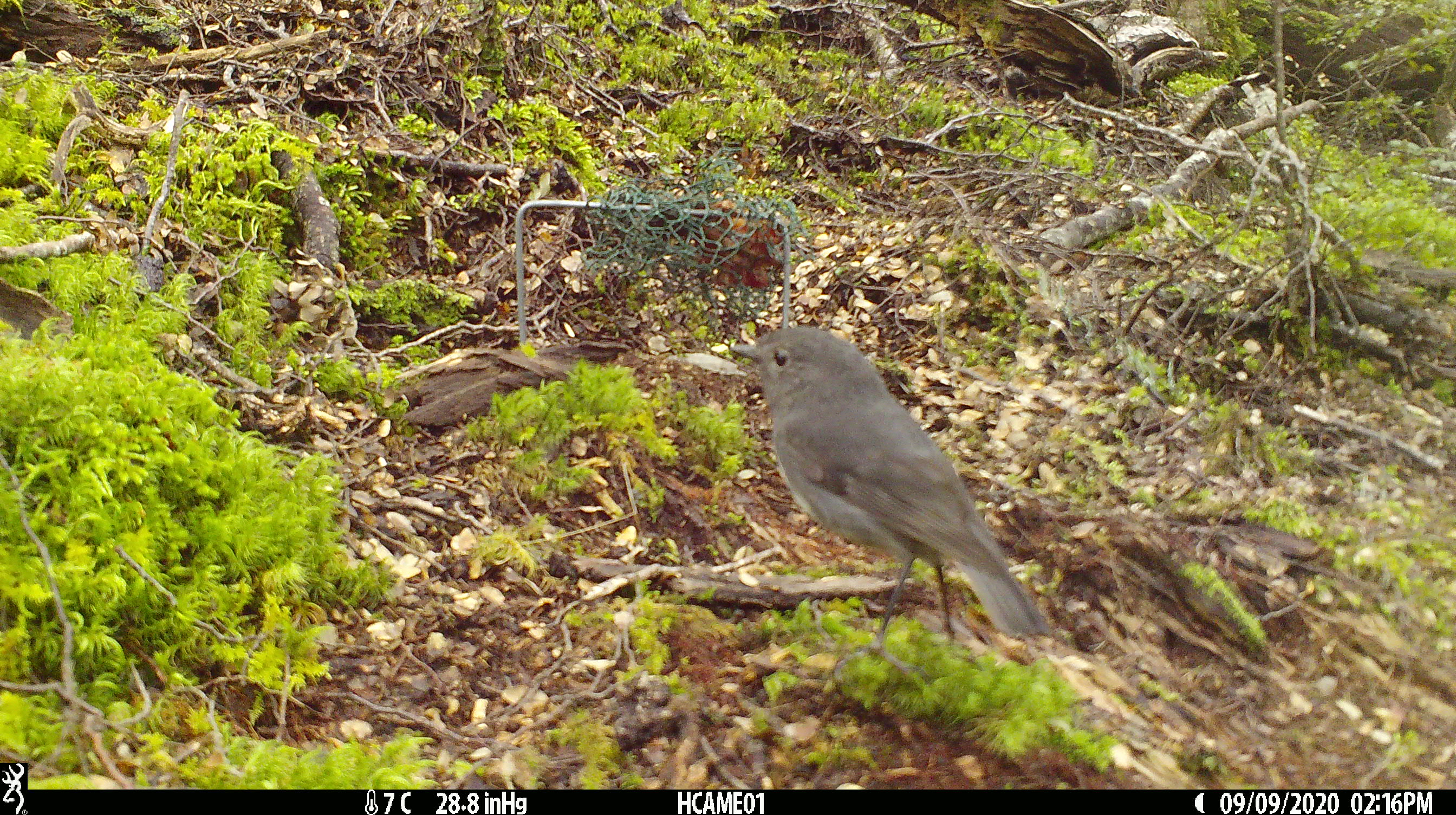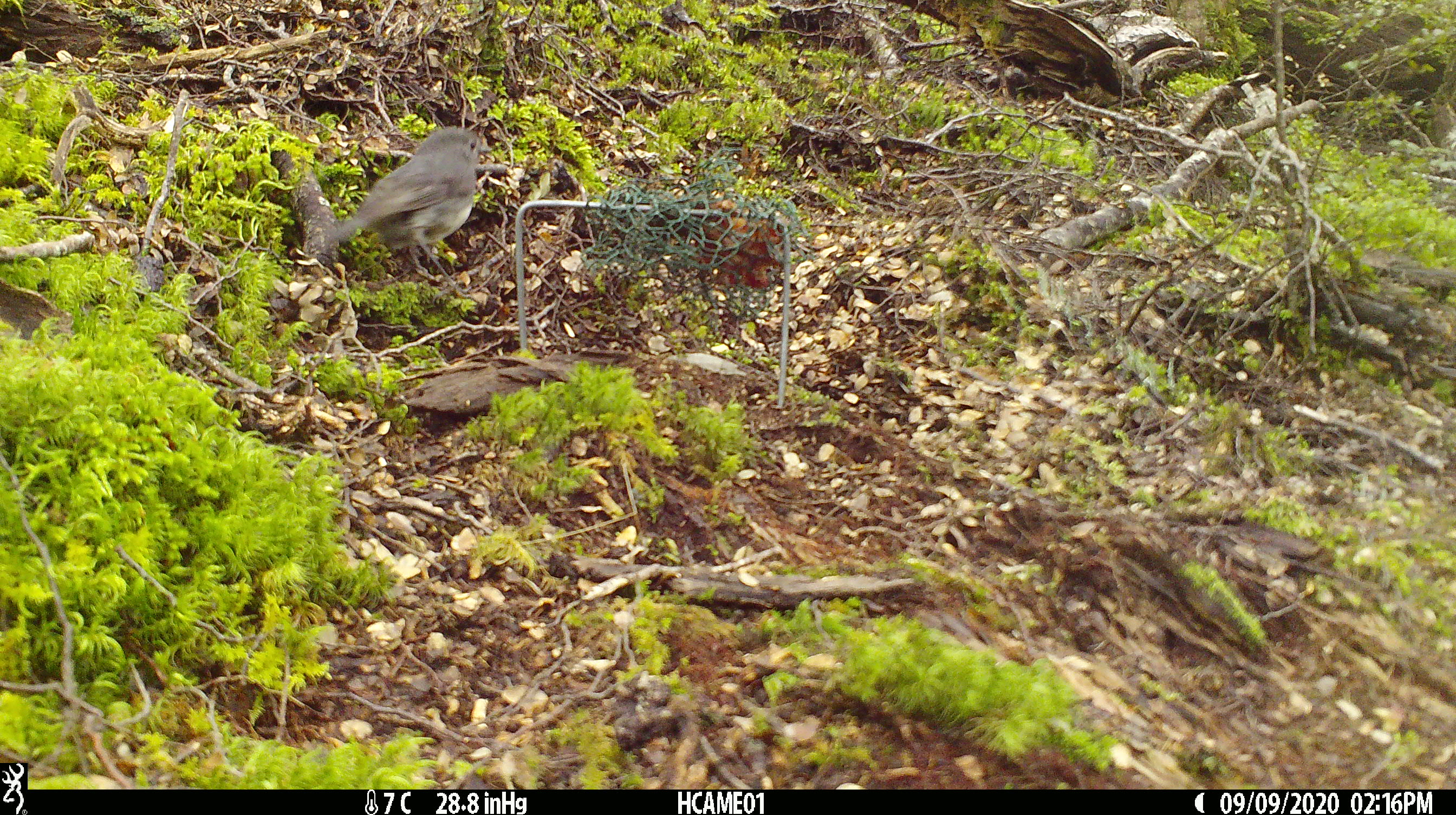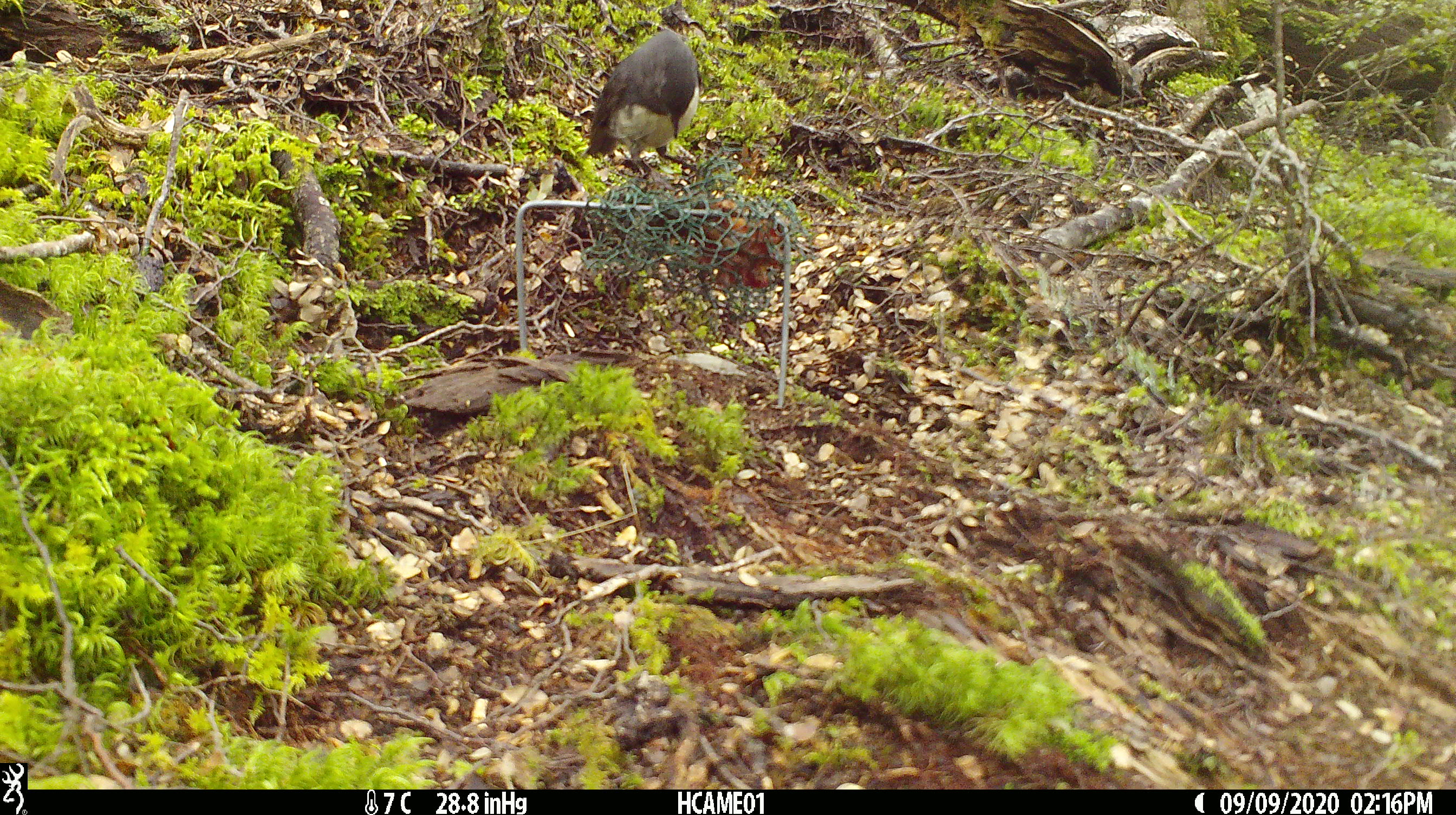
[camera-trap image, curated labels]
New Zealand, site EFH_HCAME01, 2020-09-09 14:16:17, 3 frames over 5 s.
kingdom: Animalia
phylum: Chordata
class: Aves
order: Passeriformes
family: Petroicidae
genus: Petroica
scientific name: Petroica australis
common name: new zealand robin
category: robin